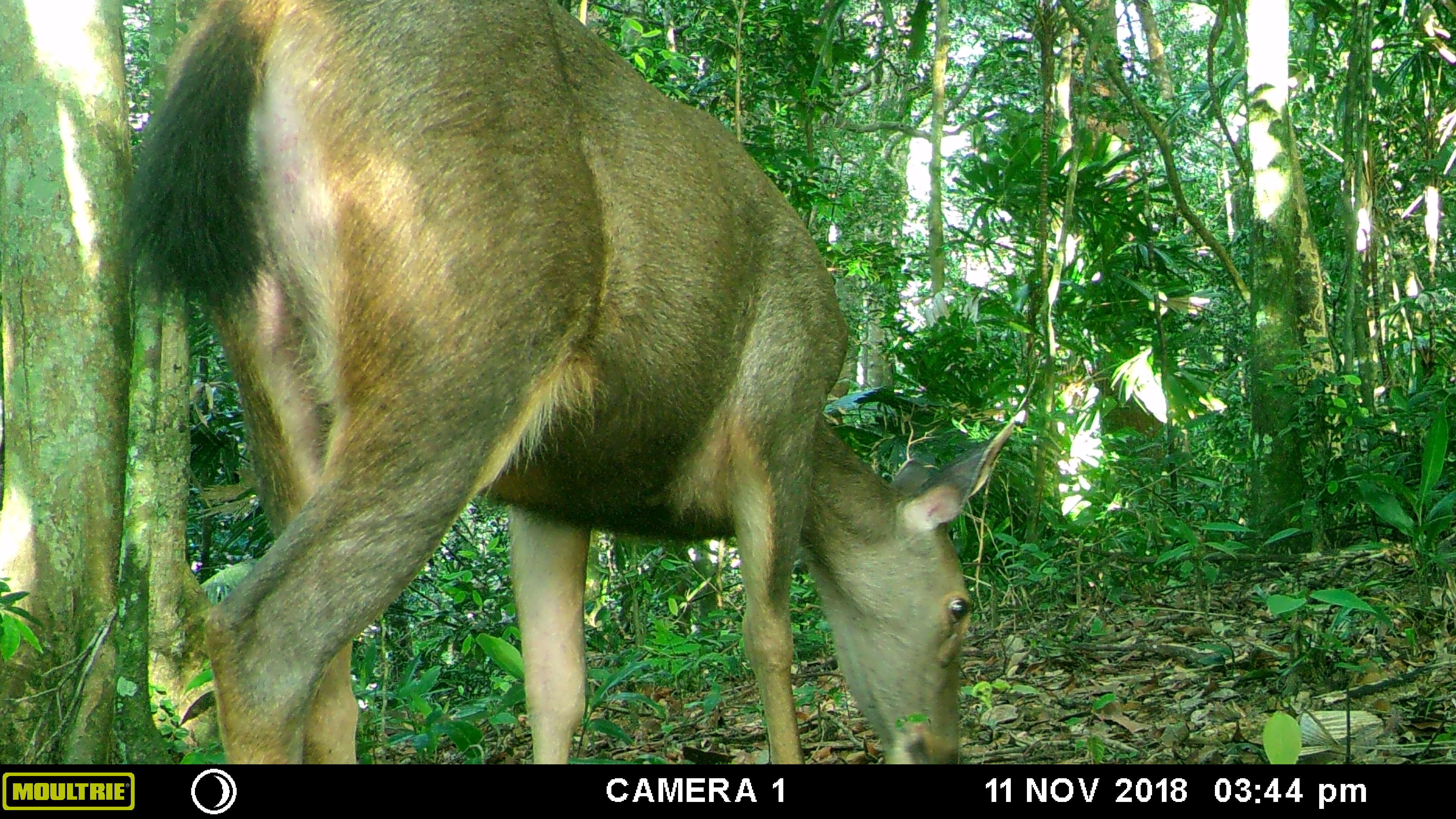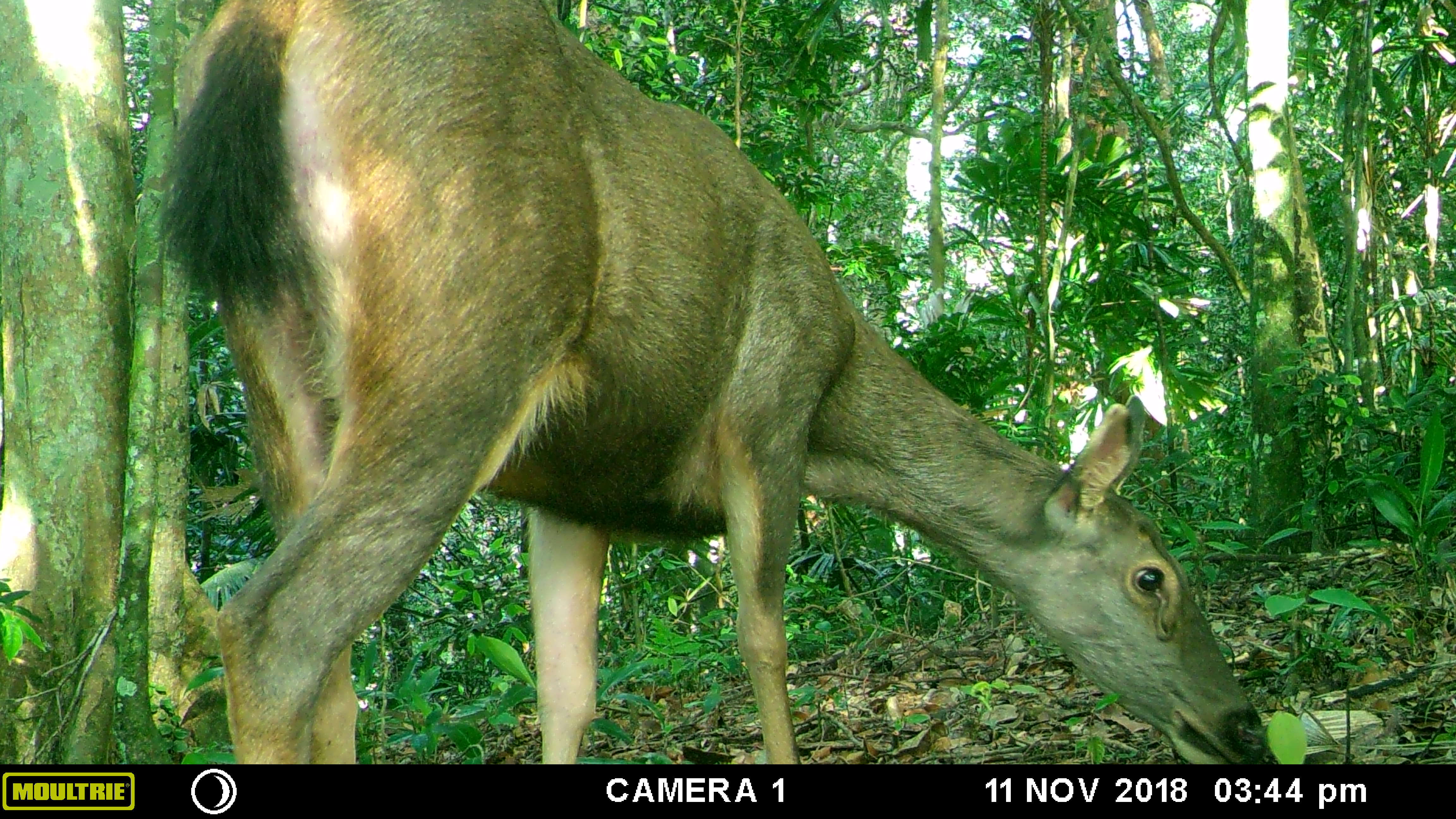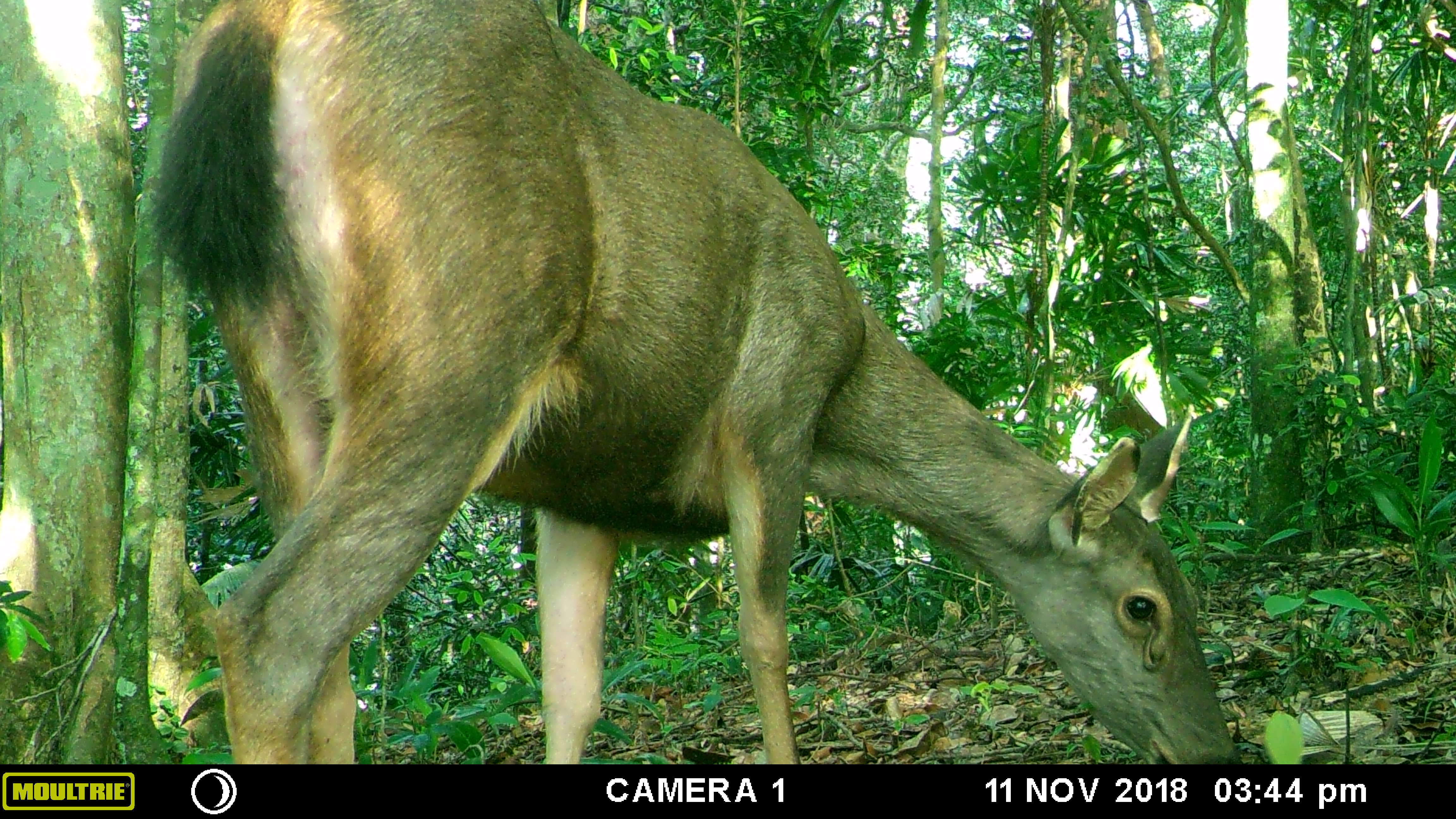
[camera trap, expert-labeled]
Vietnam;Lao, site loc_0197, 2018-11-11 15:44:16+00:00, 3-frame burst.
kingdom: Animalia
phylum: Chordata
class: Mammalia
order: Artiodactyla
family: Cervidae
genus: Rusa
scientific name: Rusa unicolor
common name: sambar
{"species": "sambar (Rusa unicolor)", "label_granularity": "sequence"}